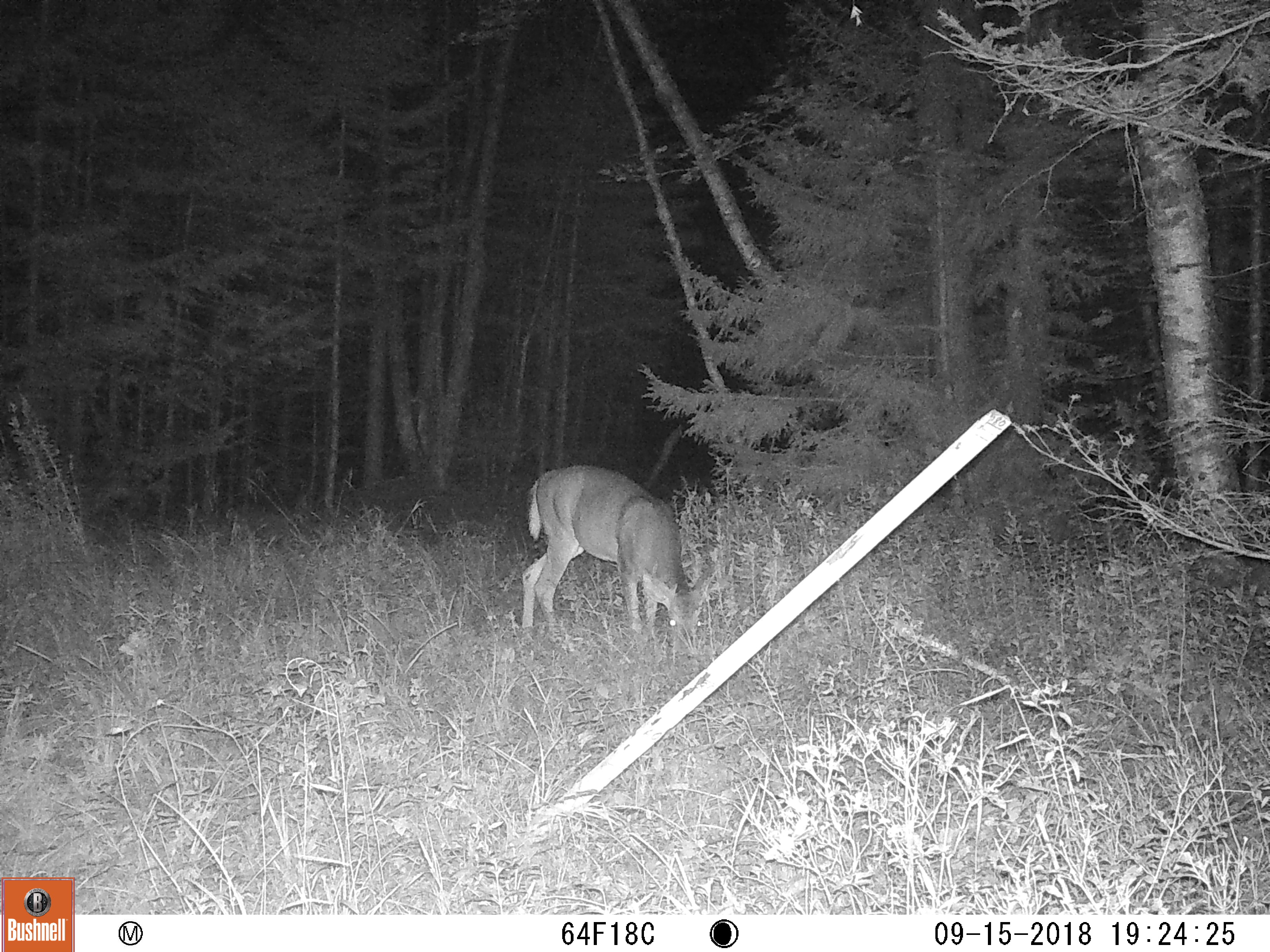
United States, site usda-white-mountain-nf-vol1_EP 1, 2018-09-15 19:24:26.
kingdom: Animalia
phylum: Chordata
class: Mammalia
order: Artiodactyla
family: Cervidae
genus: Odocoileus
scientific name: Odocoileus virginianus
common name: white-tailed deer